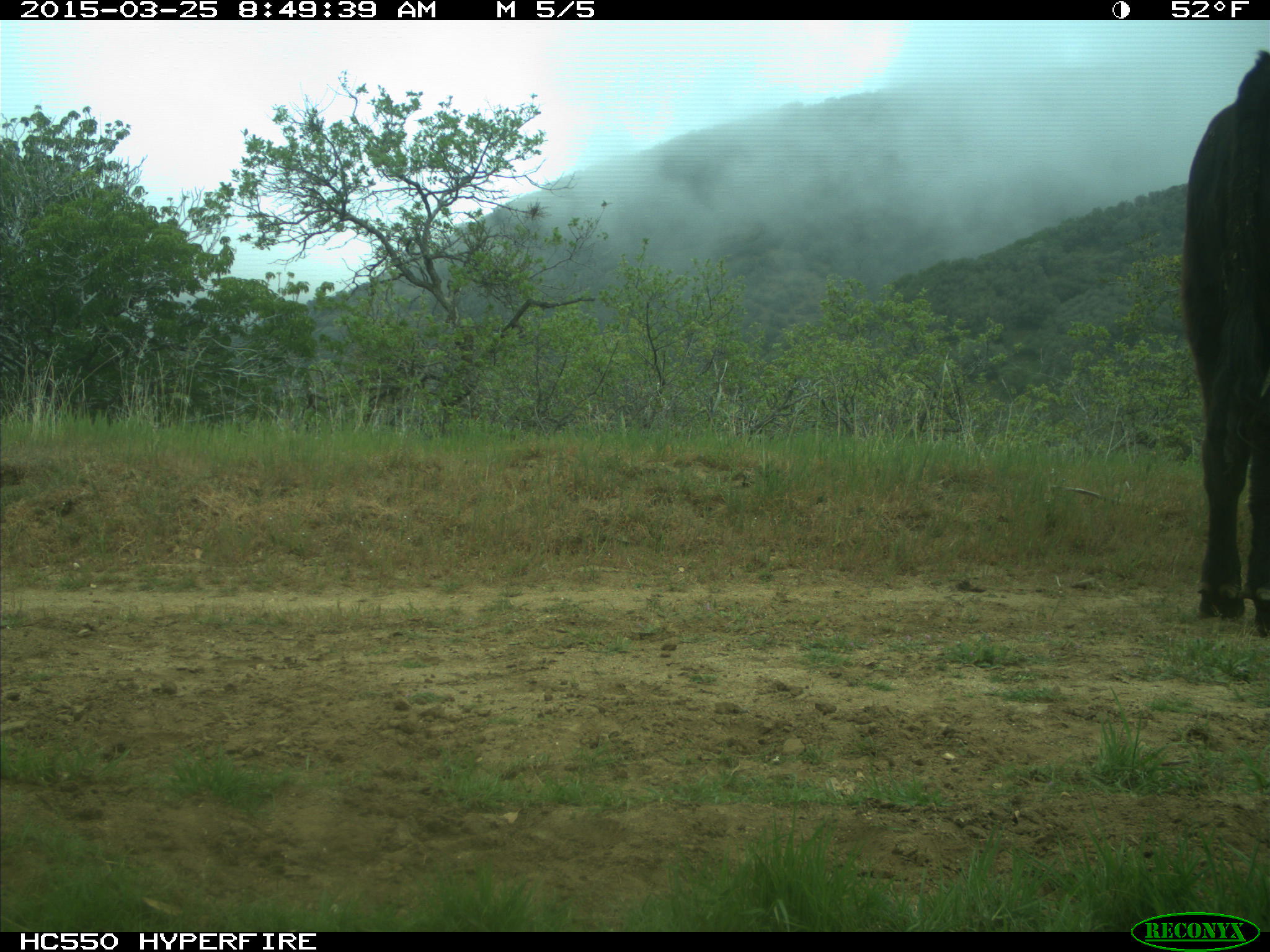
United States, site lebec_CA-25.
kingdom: Animalia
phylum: Chordata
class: Mammalia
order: Artiodactyla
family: Bovidae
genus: Bos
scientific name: Bos taurus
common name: domestic cow